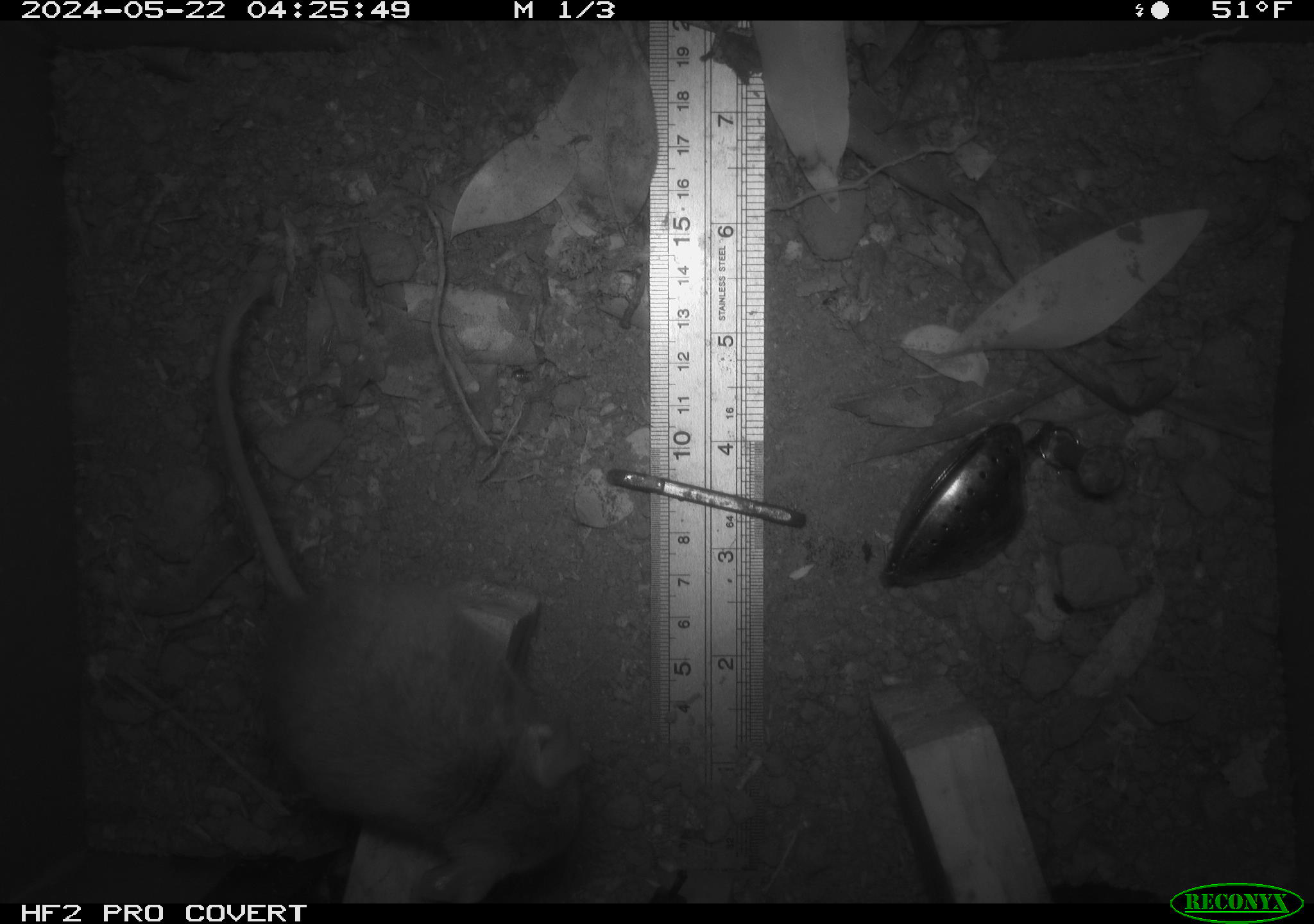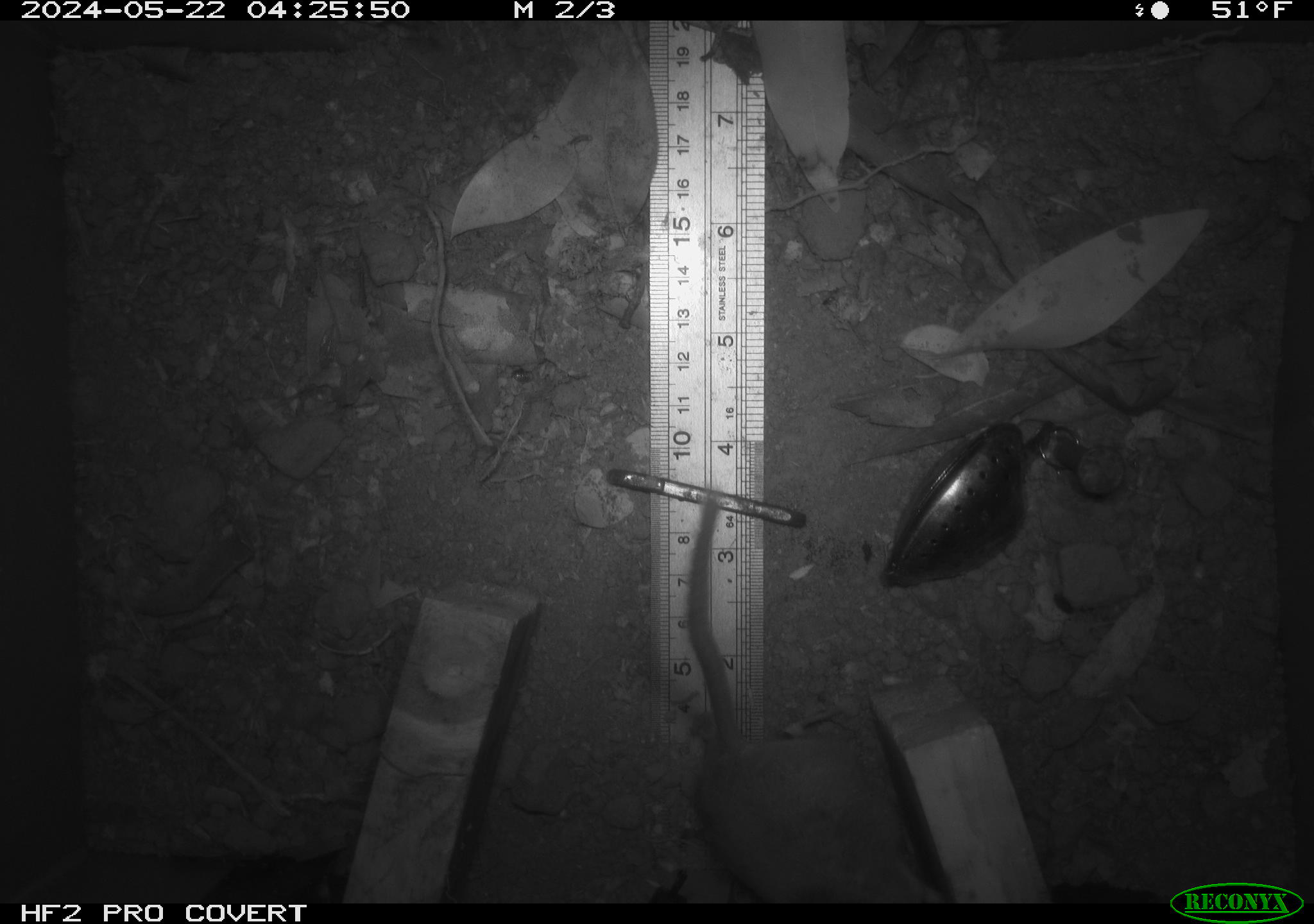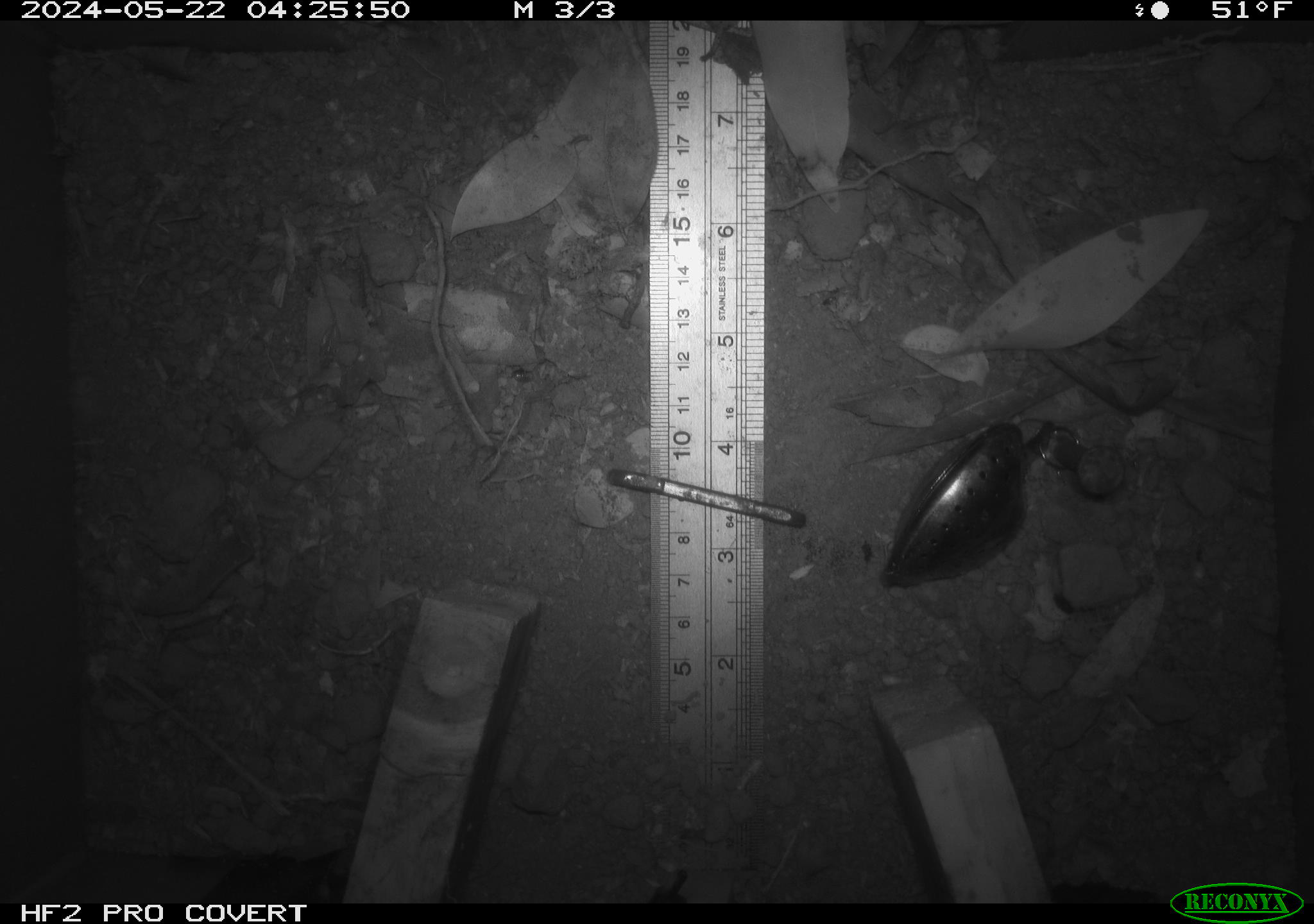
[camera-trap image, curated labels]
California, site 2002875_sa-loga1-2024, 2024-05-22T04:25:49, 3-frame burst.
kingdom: Animalia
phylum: Chordata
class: Mammalia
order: Rodentia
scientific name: Rodentia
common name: mouse species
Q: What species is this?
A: Mouse species (Rodentia).